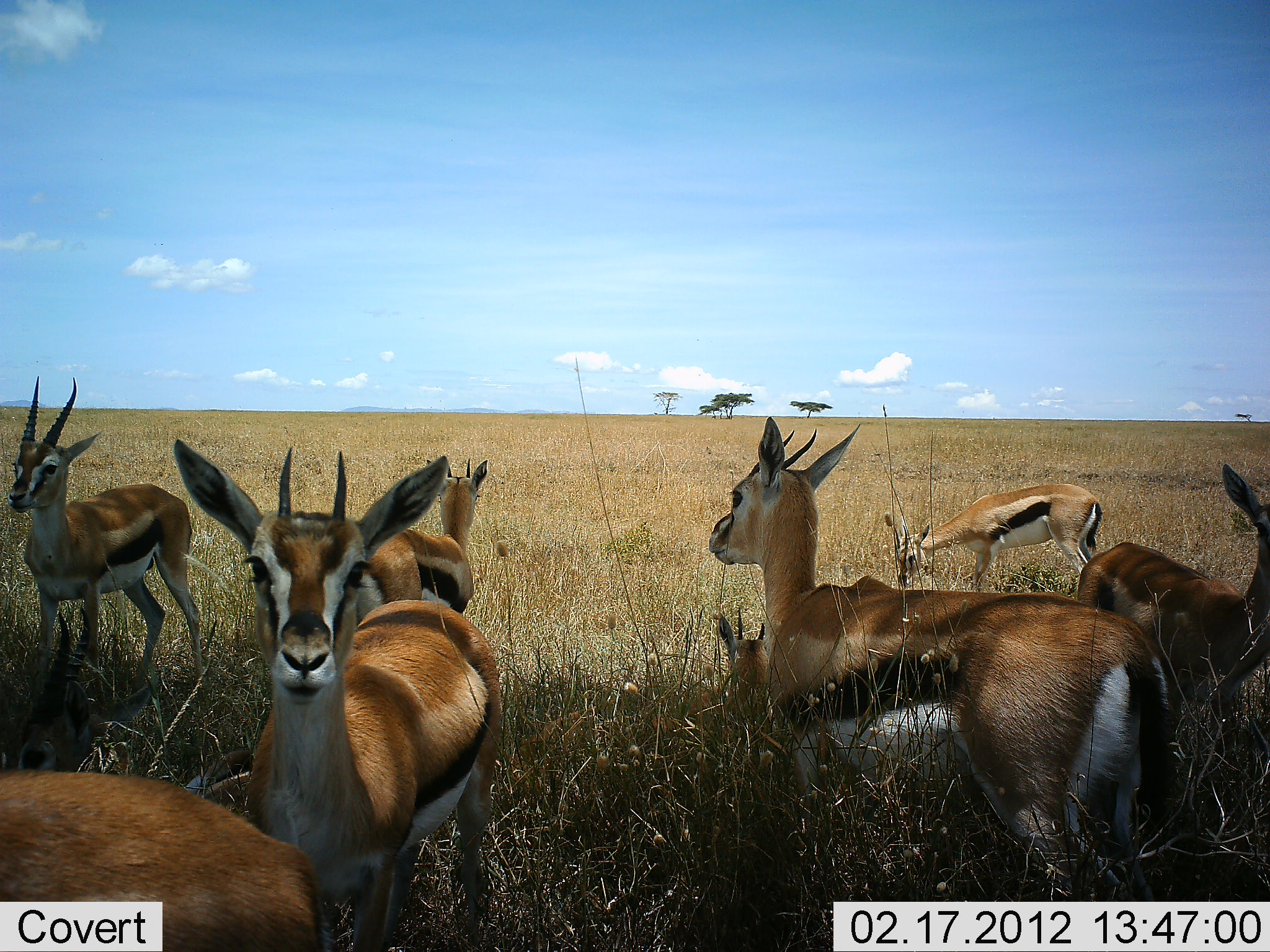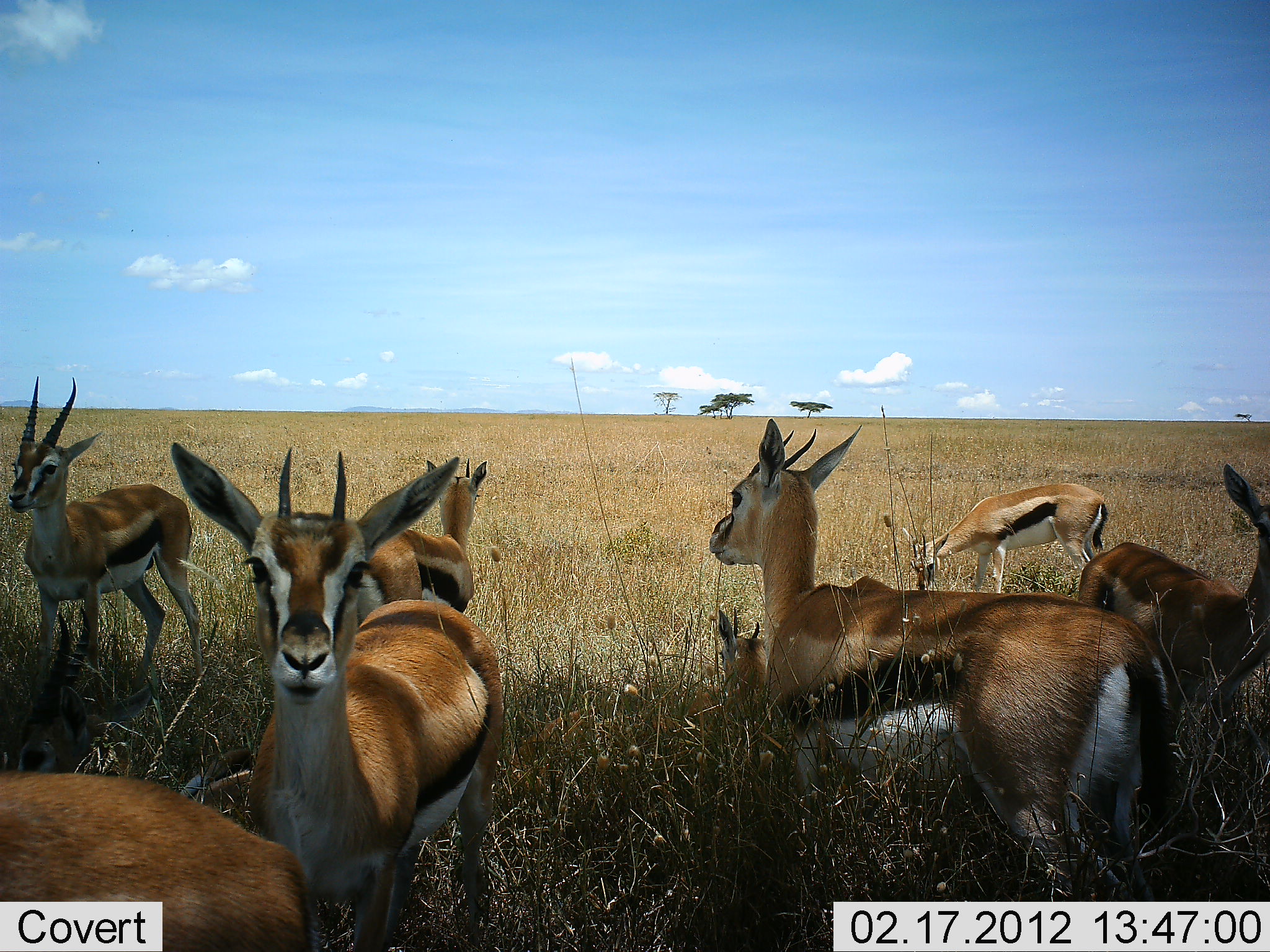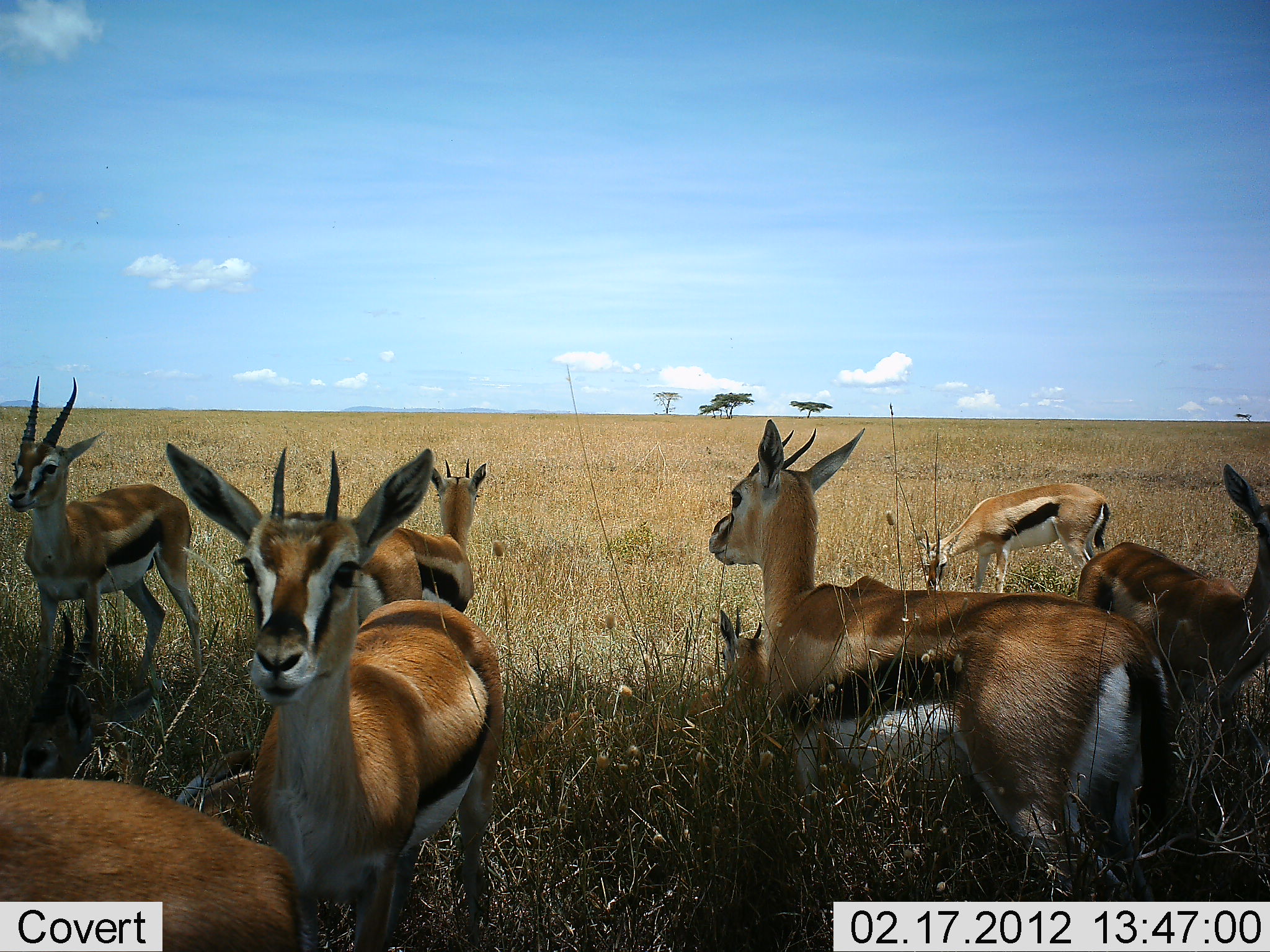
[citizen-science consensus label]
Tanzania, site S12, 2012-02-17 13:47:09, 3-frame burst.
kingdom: Animalia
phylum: Chordata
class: Mammalia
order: Artiodactyla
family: Bovidae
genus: Eudorcas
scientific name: Eudorcas thomsonii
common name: thomson's gazelle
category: gazellethomsons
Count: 8.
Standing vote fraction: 92%.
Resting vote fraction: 67%.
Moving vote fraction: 0%.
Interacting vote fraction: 0%.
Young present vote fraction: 0%.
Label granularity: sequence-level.